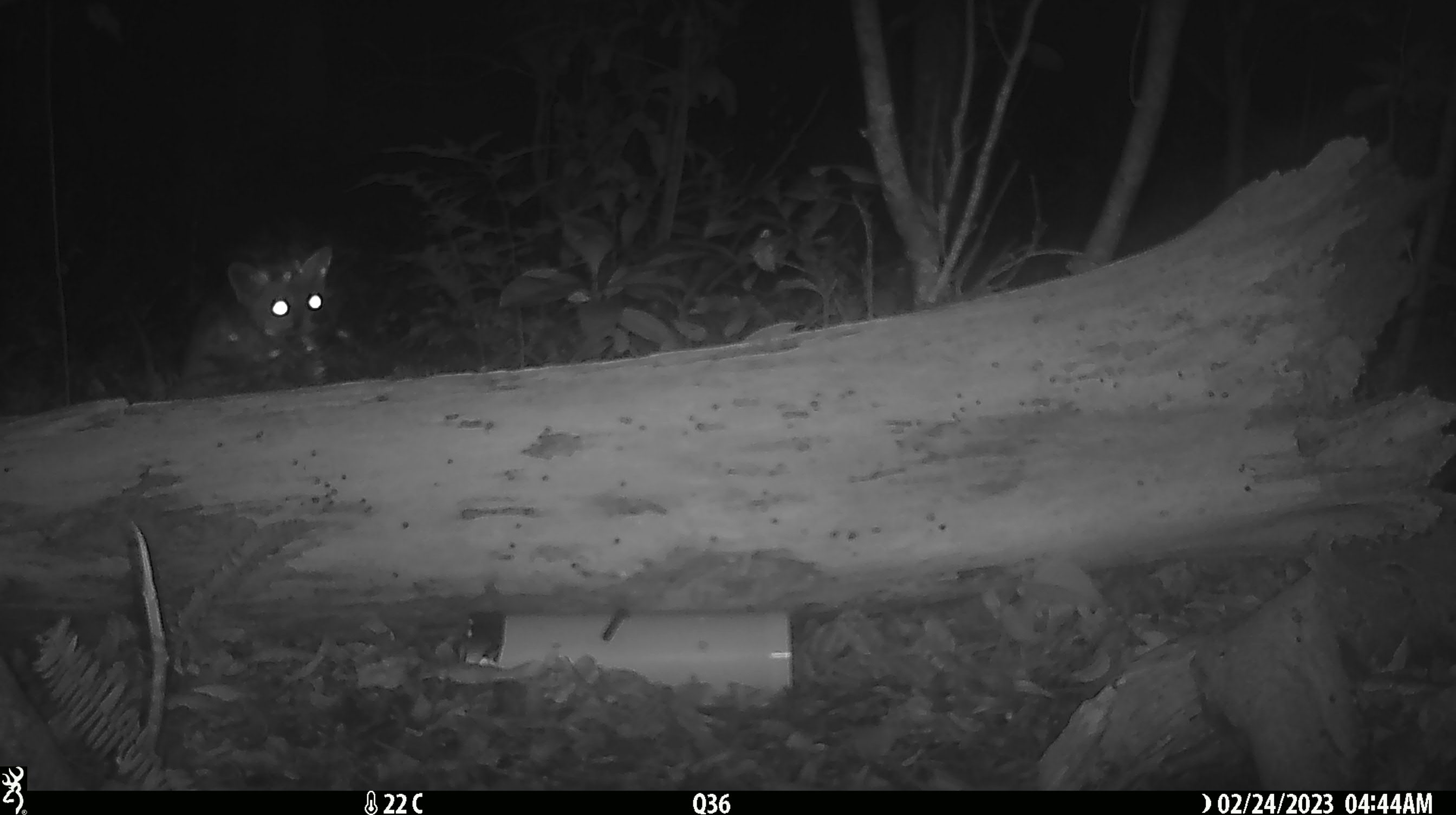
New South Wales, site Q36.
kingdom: Animalia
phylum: Chordata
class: Mammalia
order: Carnivora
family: Canidae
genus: Vulpes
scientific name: Vulpes vulpes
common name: red fox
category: fox